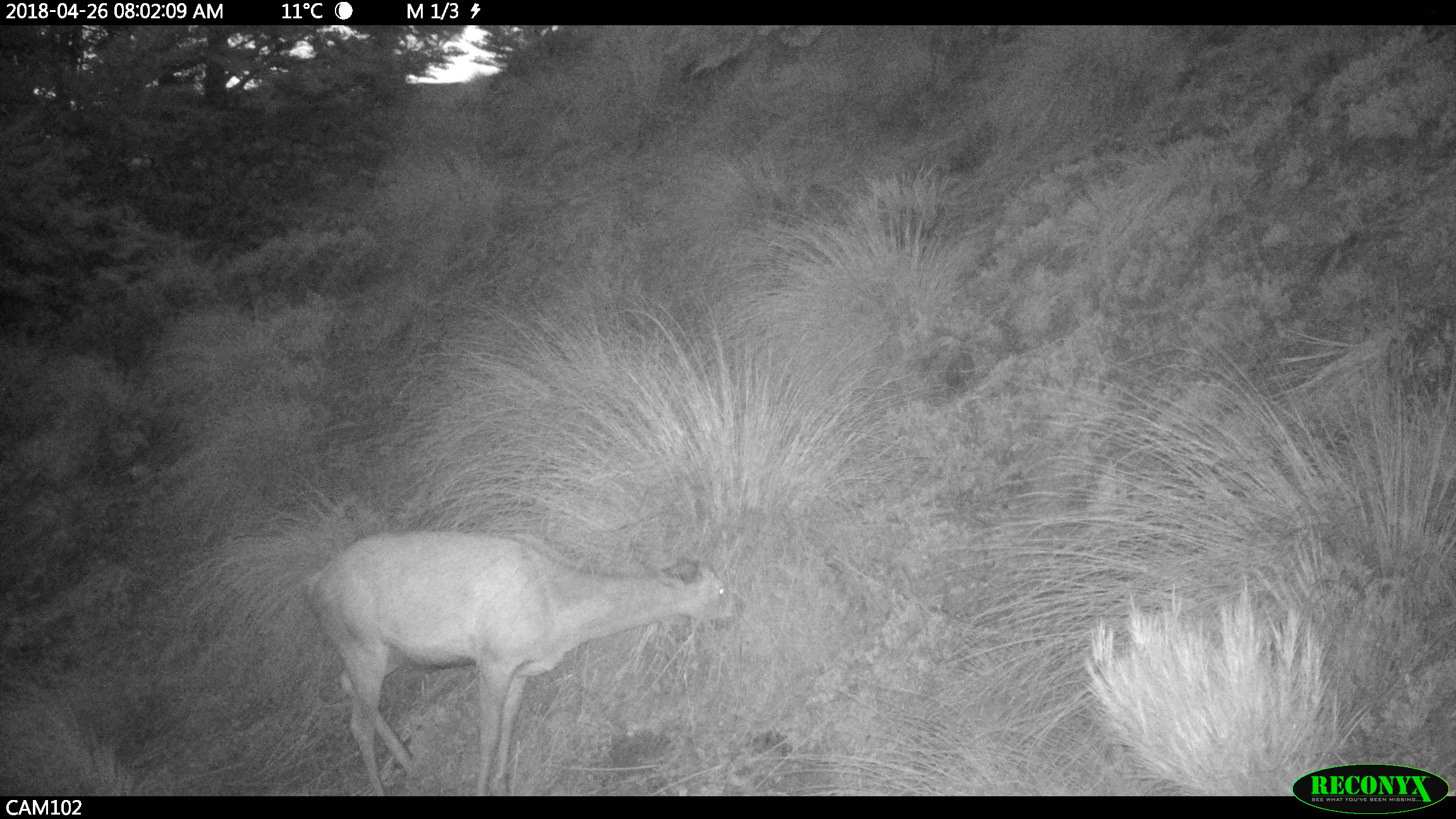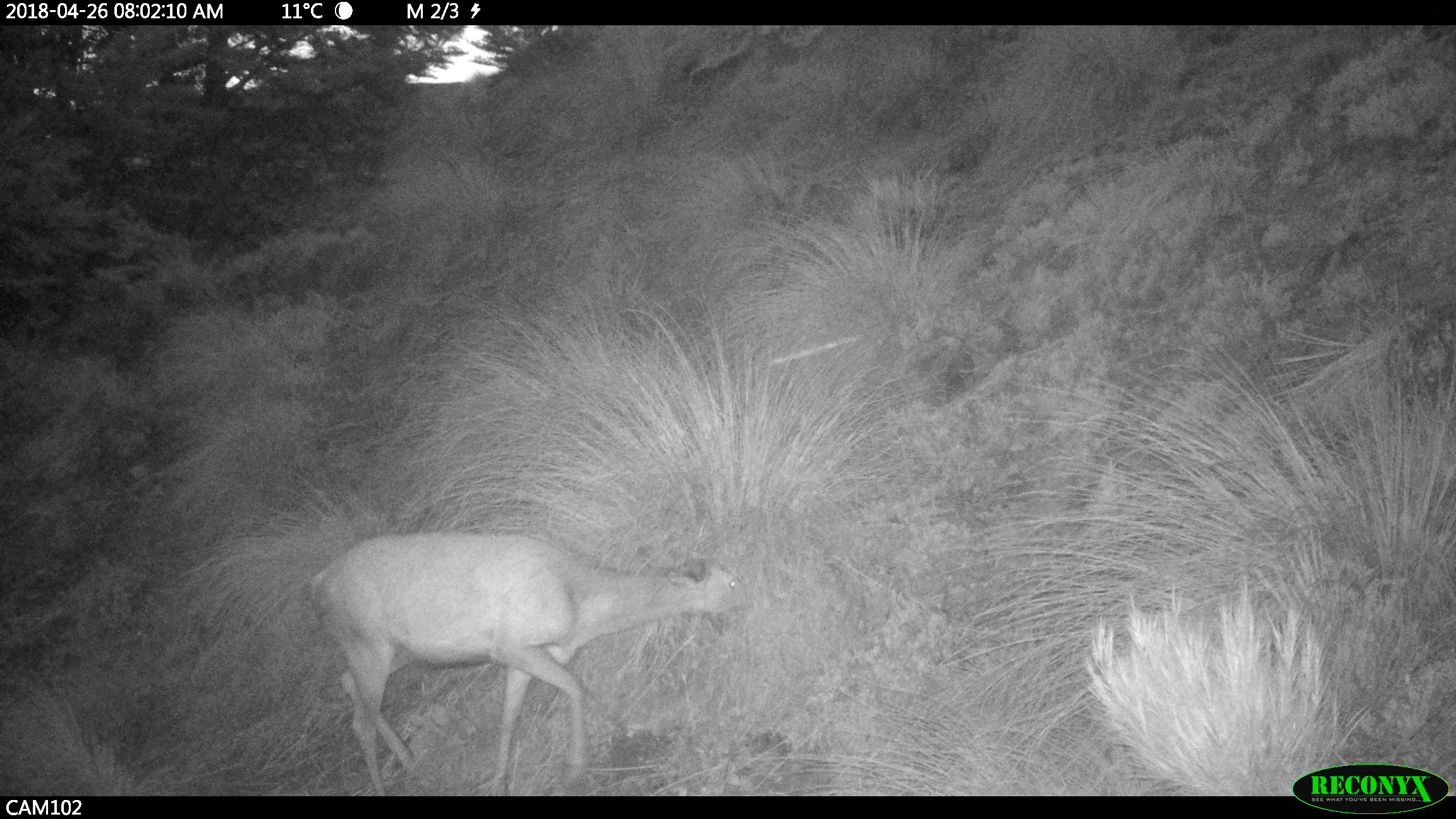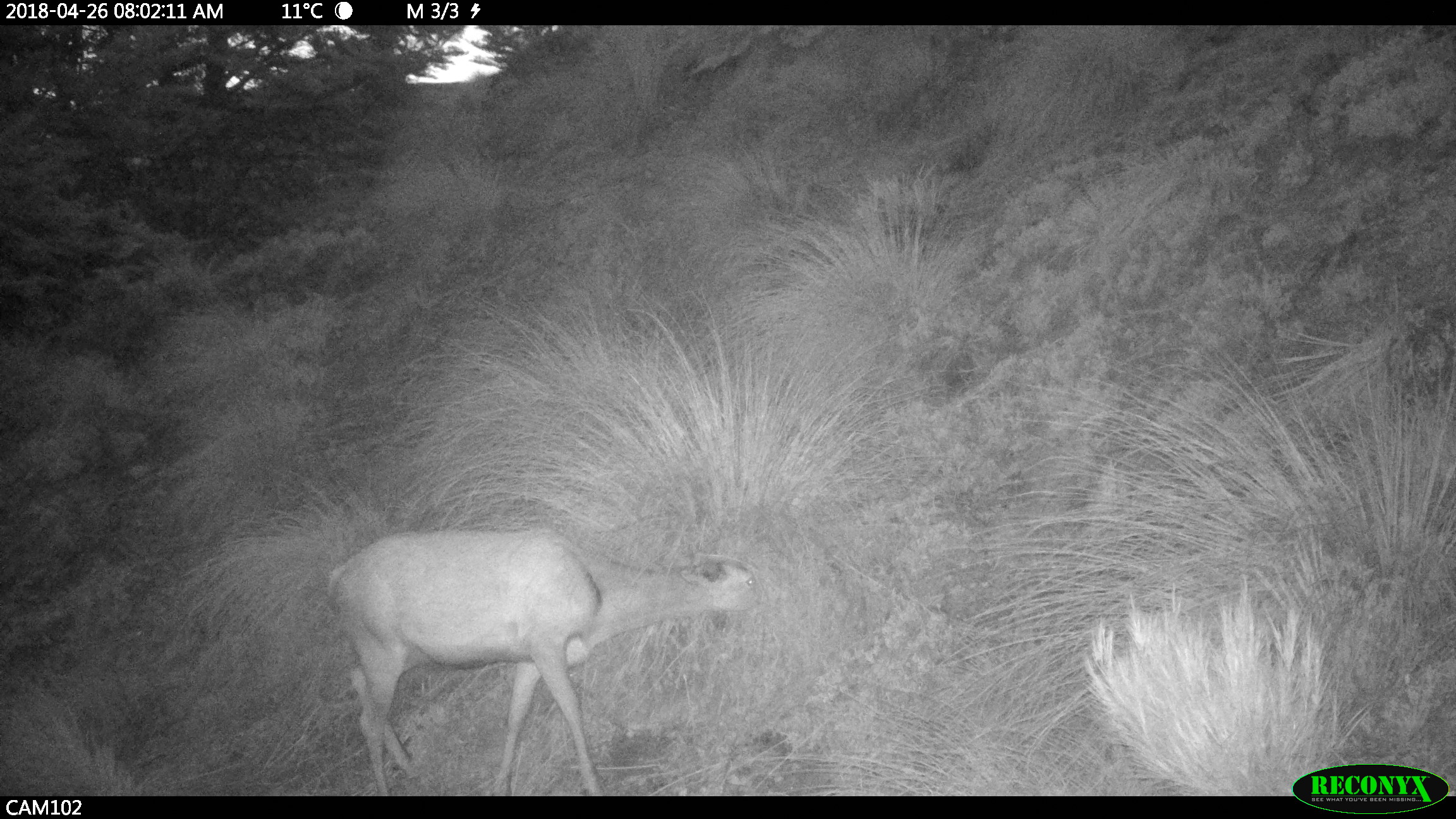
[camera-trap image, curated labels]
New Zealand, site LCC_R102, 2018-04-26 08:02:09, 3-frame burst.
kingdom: Animalia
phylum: Chordata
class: Mammalia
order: Artiodactyla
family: Cervidae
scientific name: Cervidae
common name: deer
Deer (Cervidae).